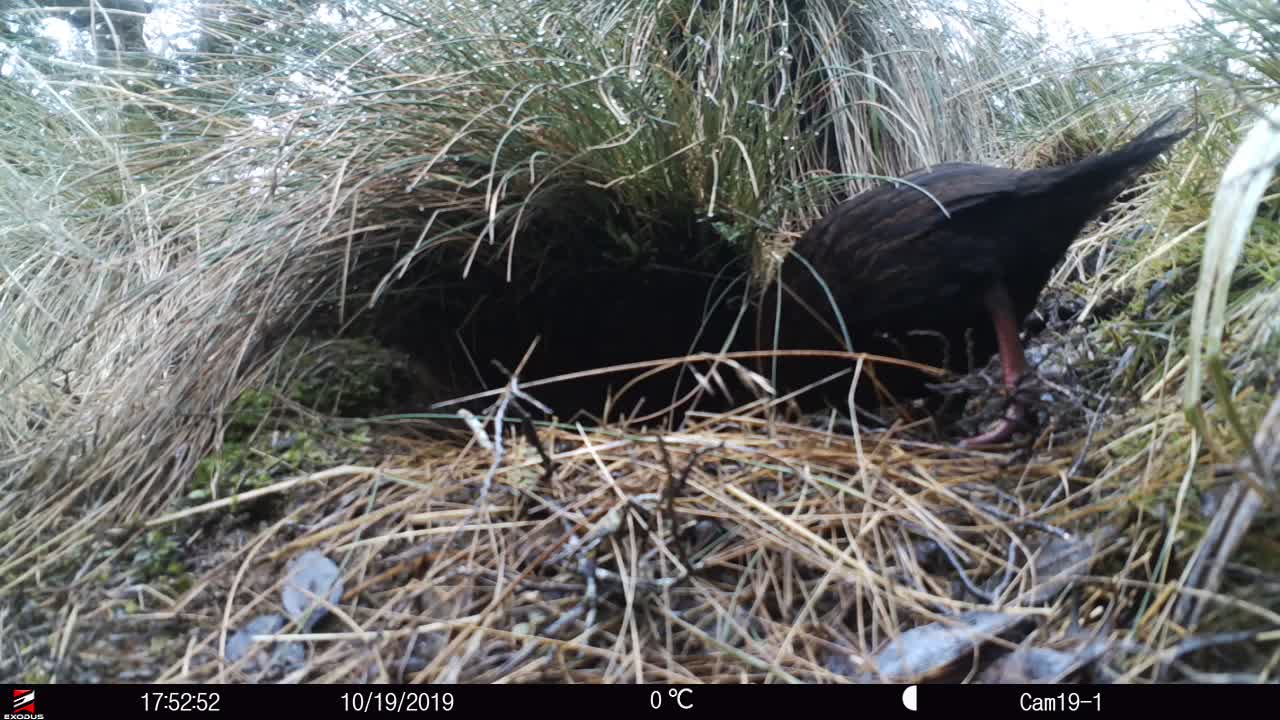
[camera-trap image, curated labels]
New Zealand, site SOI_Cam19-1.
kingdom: Animalia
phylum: Chordata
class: Aves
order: Gruiformes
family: Rallidae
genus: Gallirallus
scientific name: Gallirallus australis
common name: weka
Weka (Gallirallus australis).